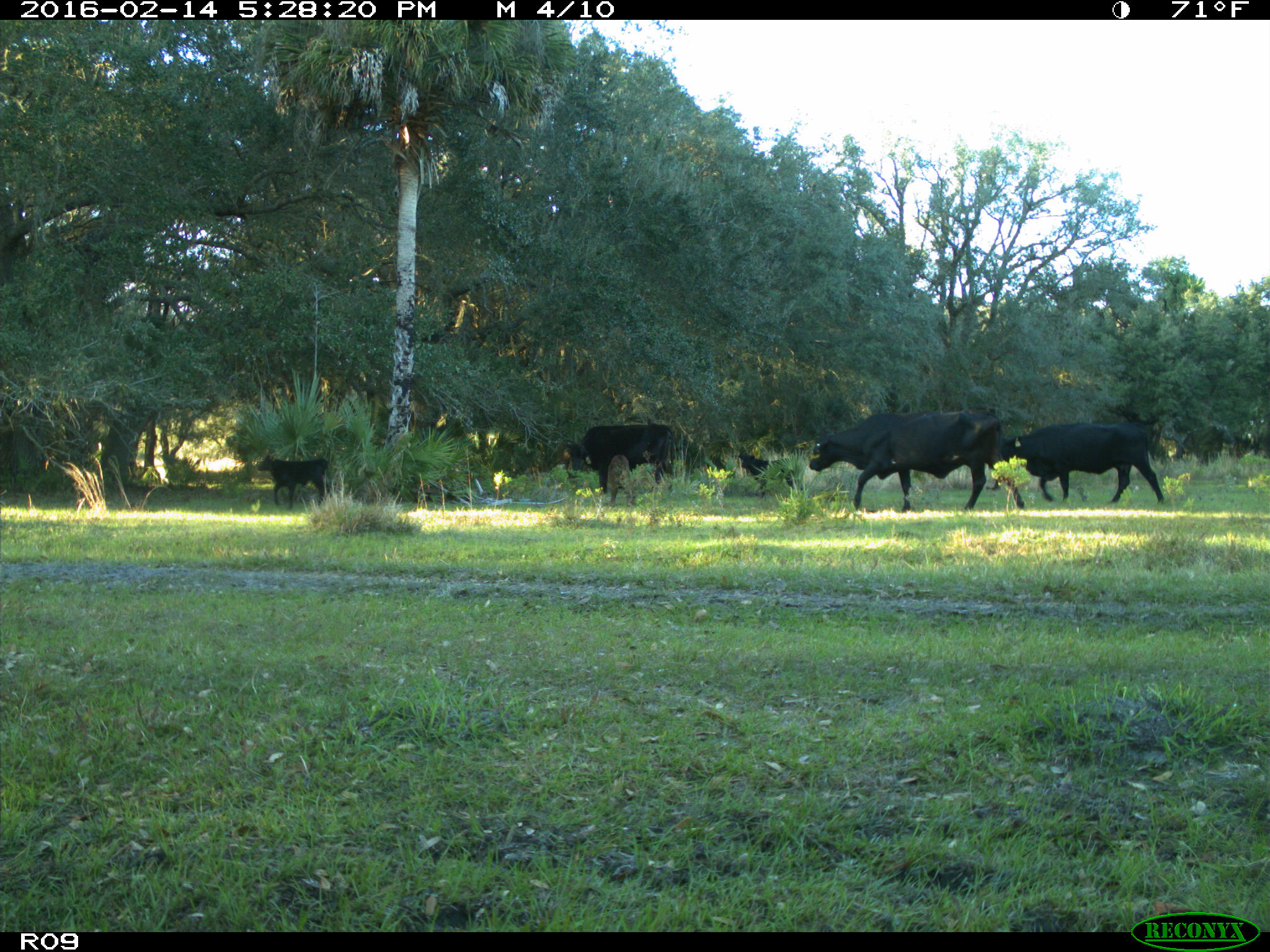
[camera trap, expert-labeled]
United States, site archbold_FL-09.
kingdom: Animalia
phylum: Chordata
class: Mammalia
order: Artiodactyla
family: Bovidae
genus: Bos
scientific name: Bos taurus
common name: domestic cow